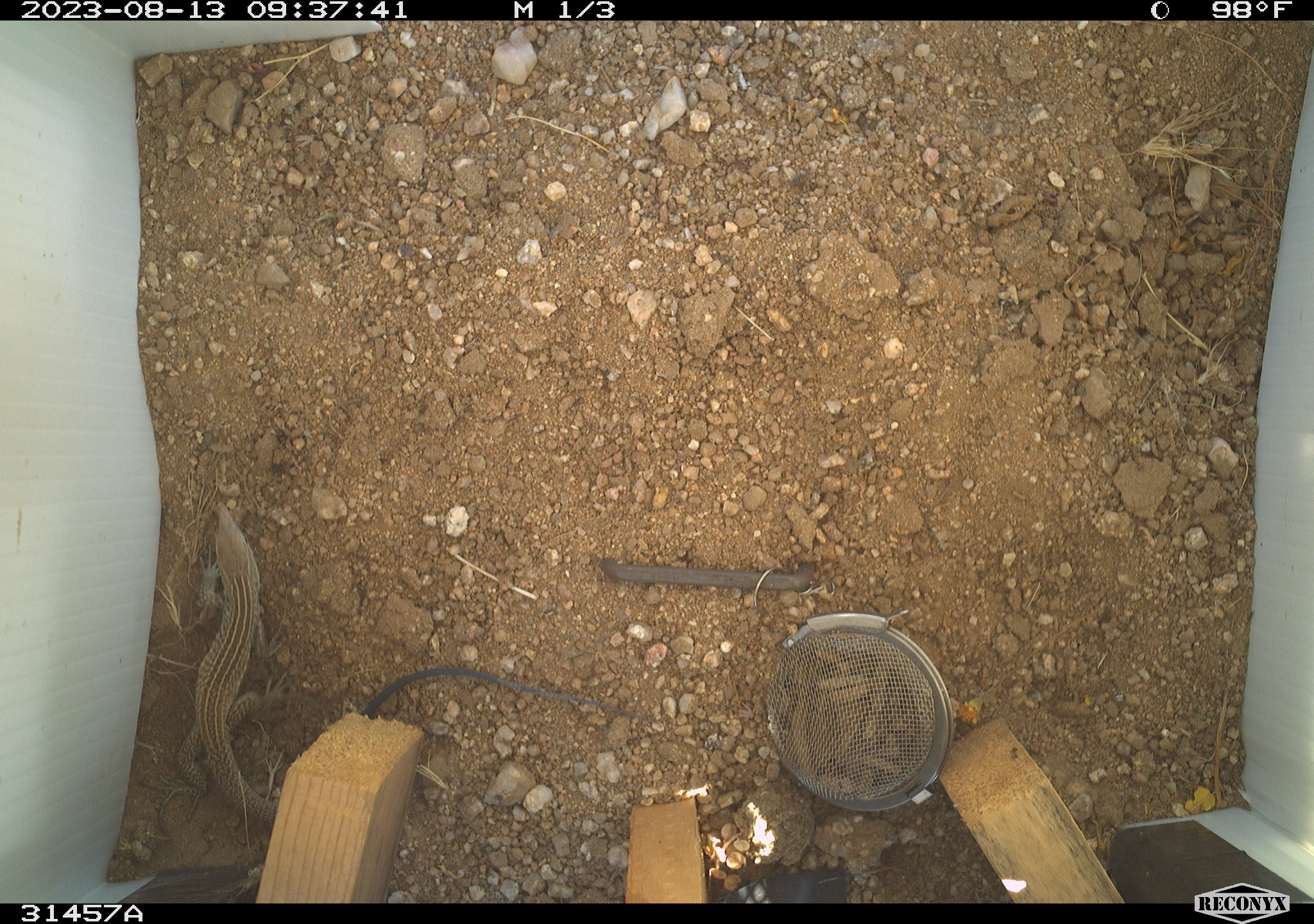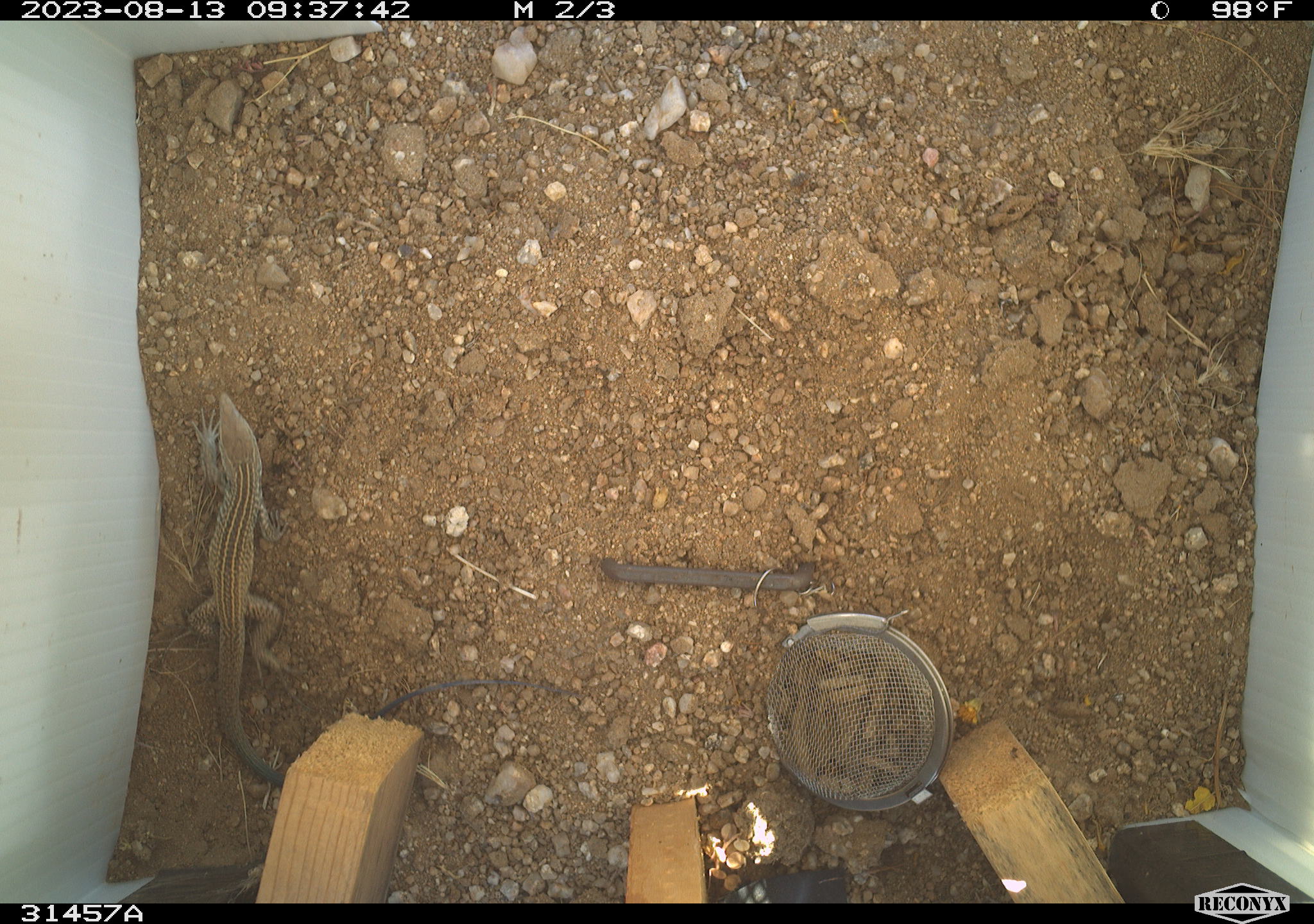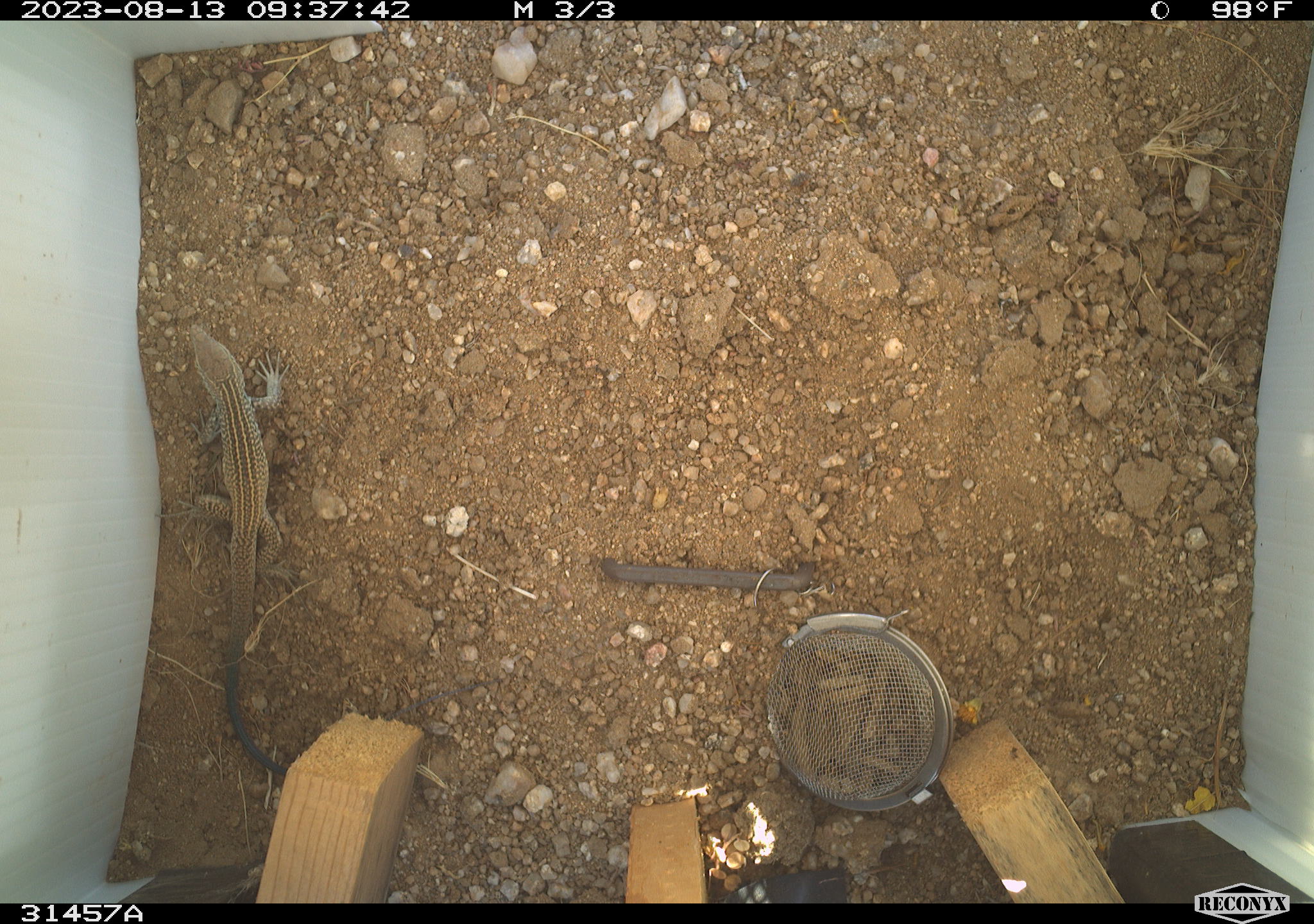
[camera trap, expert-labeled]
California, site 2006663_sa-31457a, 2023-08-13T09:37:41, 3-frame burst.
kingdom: Animalia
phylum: Chordata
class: Reptilia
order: Squamata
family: Teiidae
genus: Aspidoscelis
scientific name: Aspidoscelis tigris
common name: western whiptail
Western whiptail (Aspidoscelis tigris).